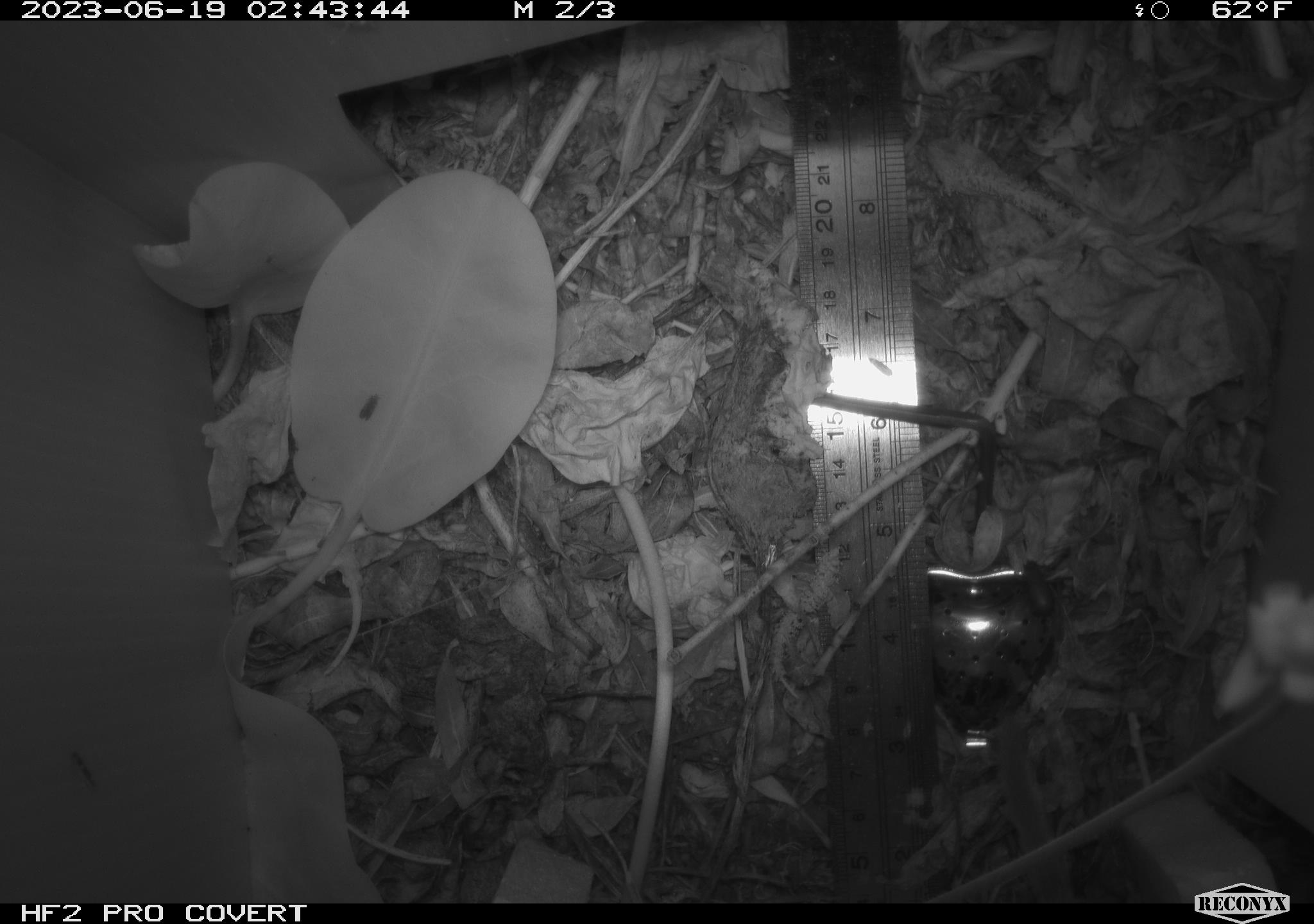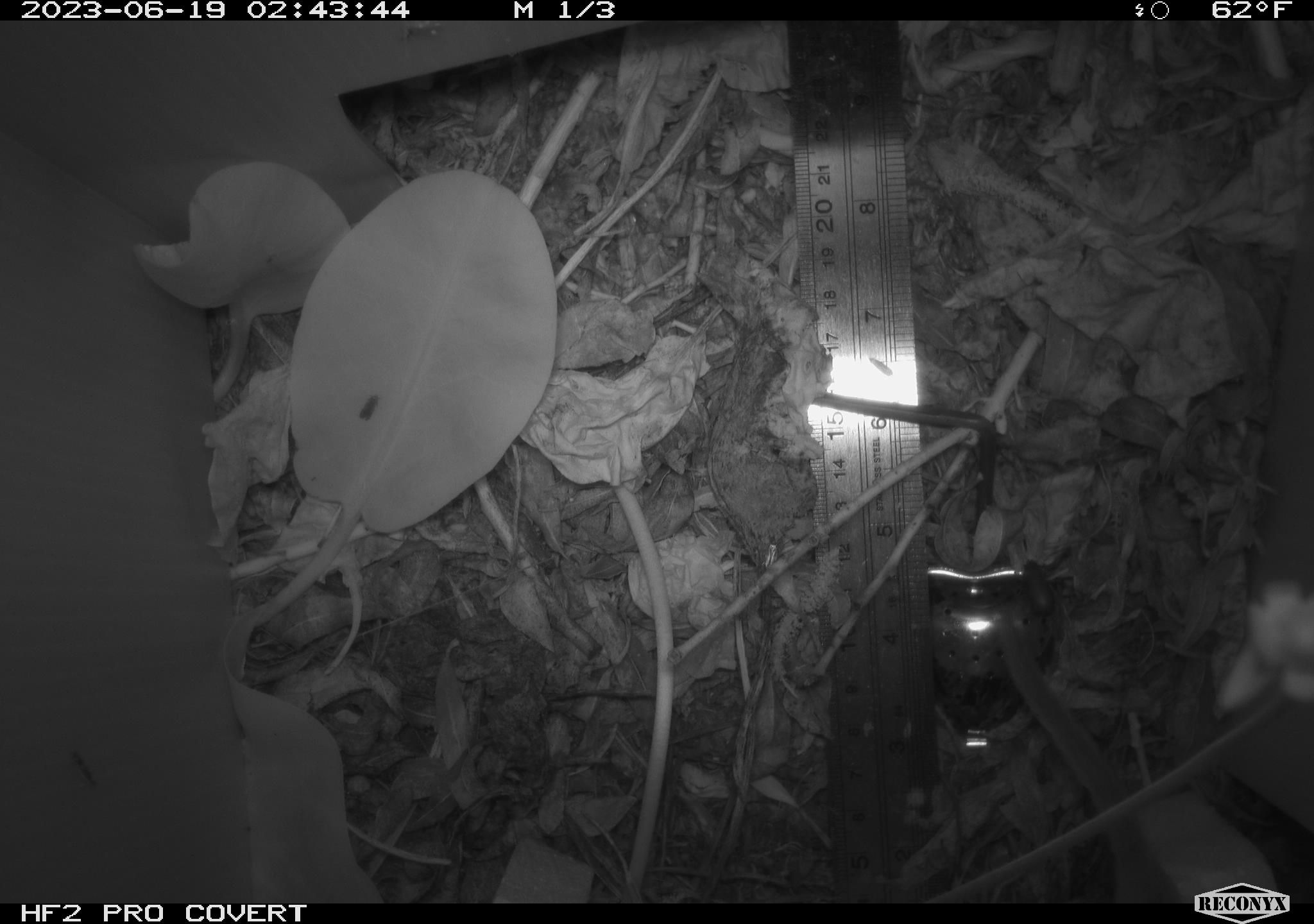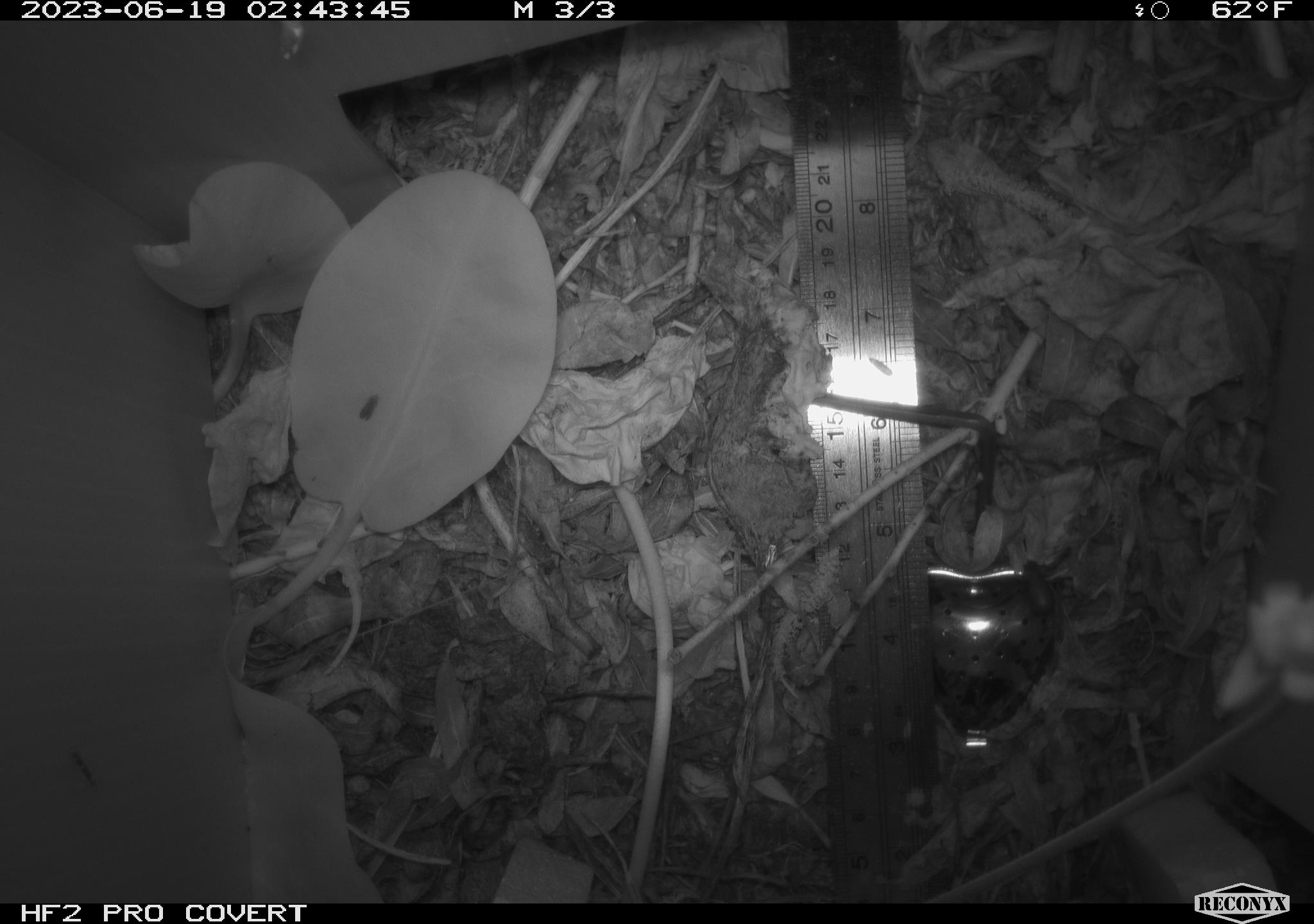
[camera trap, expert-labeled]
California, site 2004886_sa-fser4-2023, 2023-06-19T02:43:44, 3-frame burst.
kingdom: Animalia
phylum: Chordata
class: Mammalia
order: Rodentia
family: Cricetidae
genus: Neotoma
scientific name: Neotoma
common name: pack rat or woodrat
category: neotoma species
Neotoma species (pack rat or woodrat) (Neotoma).